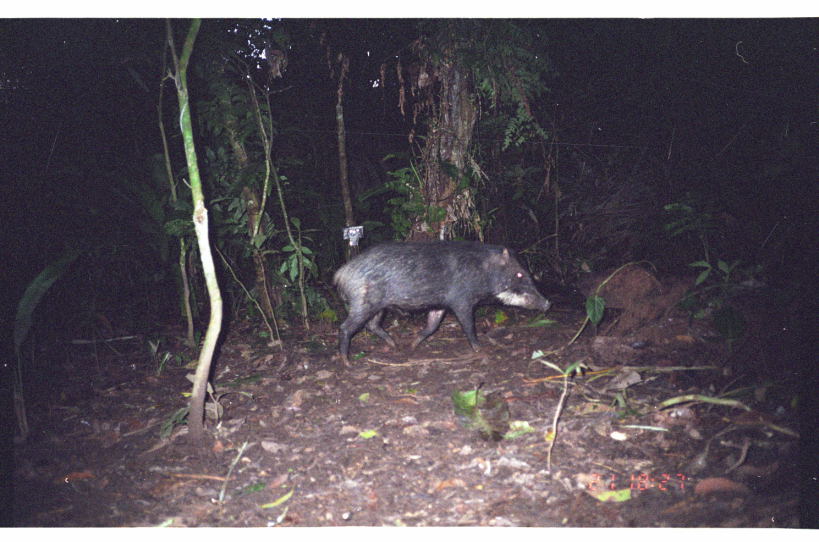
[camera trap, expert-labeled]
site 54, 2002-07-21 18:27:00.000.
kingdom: Animalia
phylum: Chordata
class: Mammalia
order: Artiodactyla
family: Tayassuidae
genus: Tayassu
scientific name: Tayassu pecari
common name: white-lipped peccary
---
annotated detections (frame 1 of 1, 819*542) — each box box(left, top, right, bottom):
tayassu pecari: box(329, 239, 553, 368)